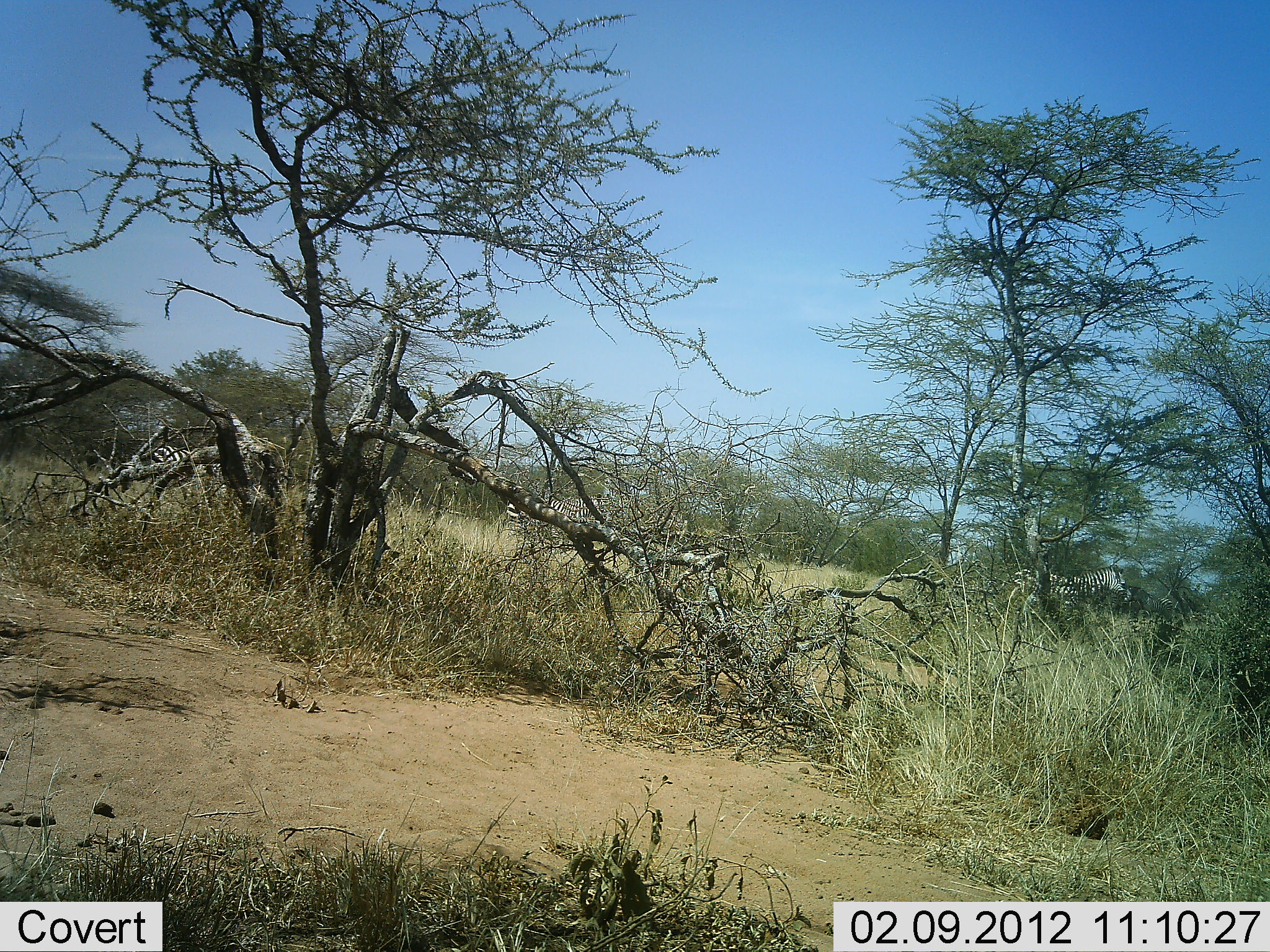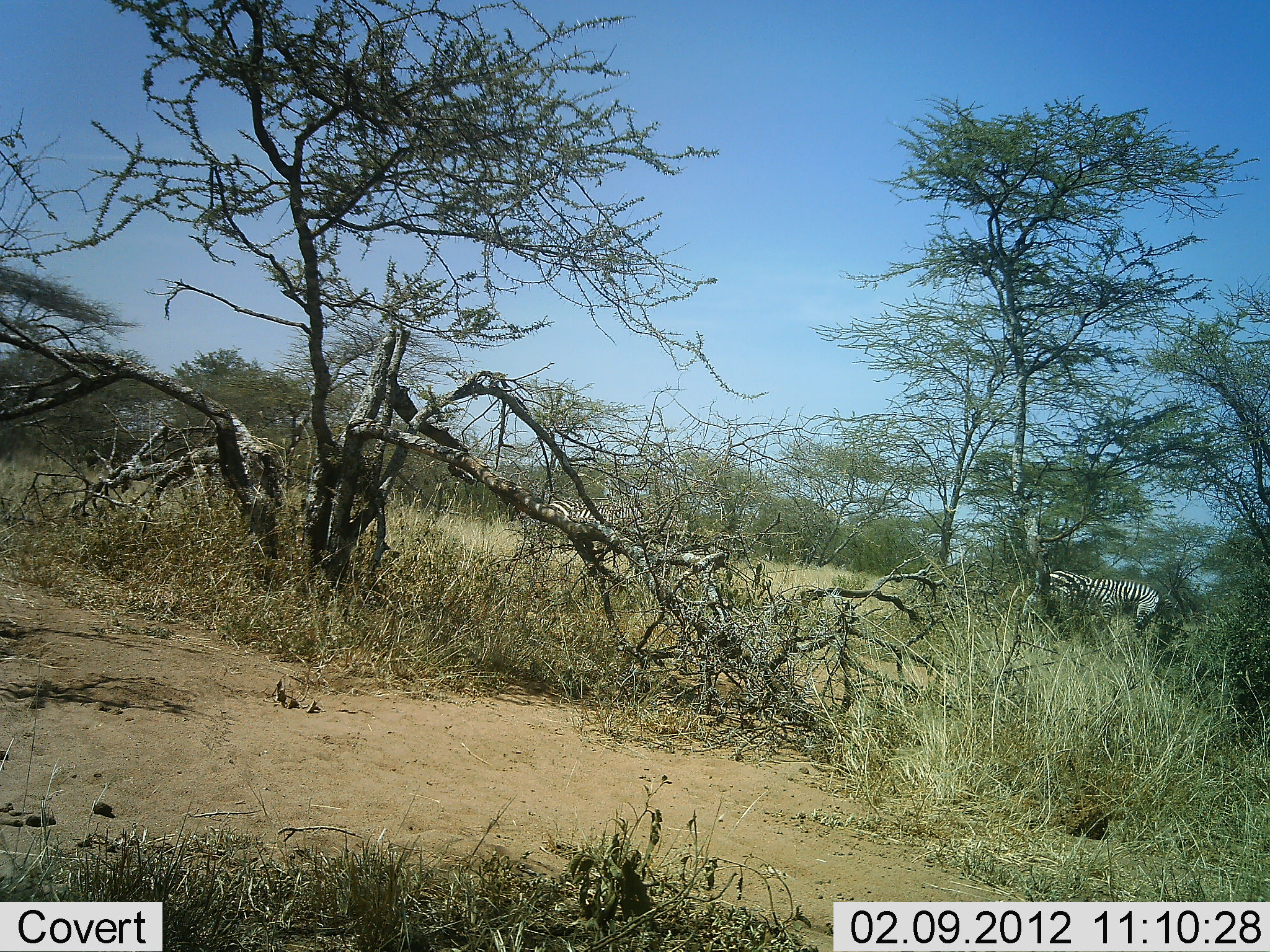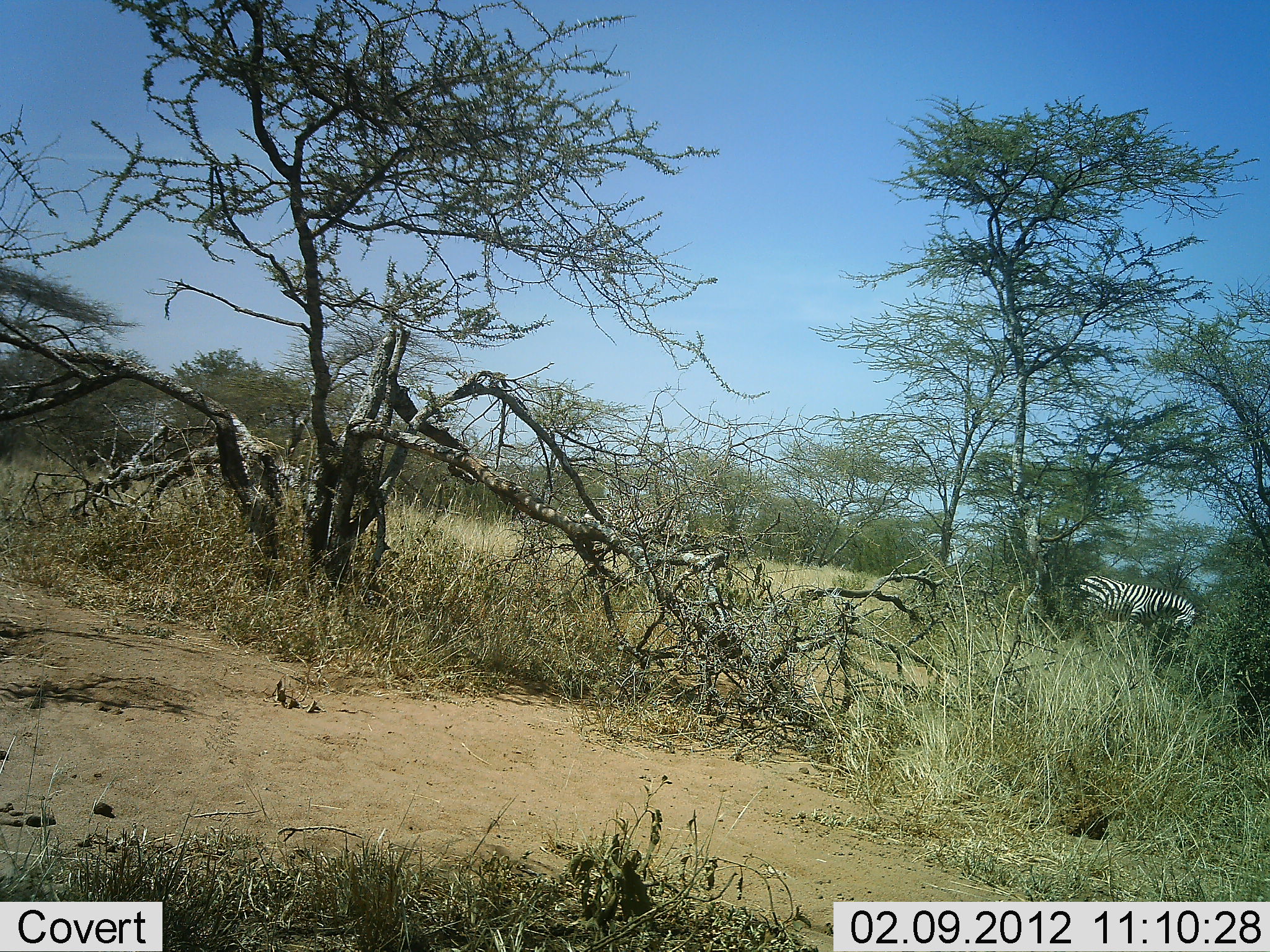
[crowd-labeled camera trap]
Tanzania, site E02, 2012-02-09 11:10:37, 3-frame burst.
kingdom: Animalia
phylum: Chordata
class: Mammalia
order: Perissodactyla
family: Equidae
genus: Equus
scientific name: Equus quagga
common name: plains zebra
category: zebra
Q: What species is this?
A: Zebra (plains zebra) (Equus quagga).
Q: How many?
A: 3.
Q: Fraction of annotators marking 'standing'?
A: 4%.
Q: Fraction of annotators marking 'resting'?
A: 4%.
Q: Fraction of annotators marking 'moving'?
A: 89%.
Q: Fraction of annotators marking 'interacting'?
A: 0%.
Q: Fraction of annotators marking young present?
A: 0%.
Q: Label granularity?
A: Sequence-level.